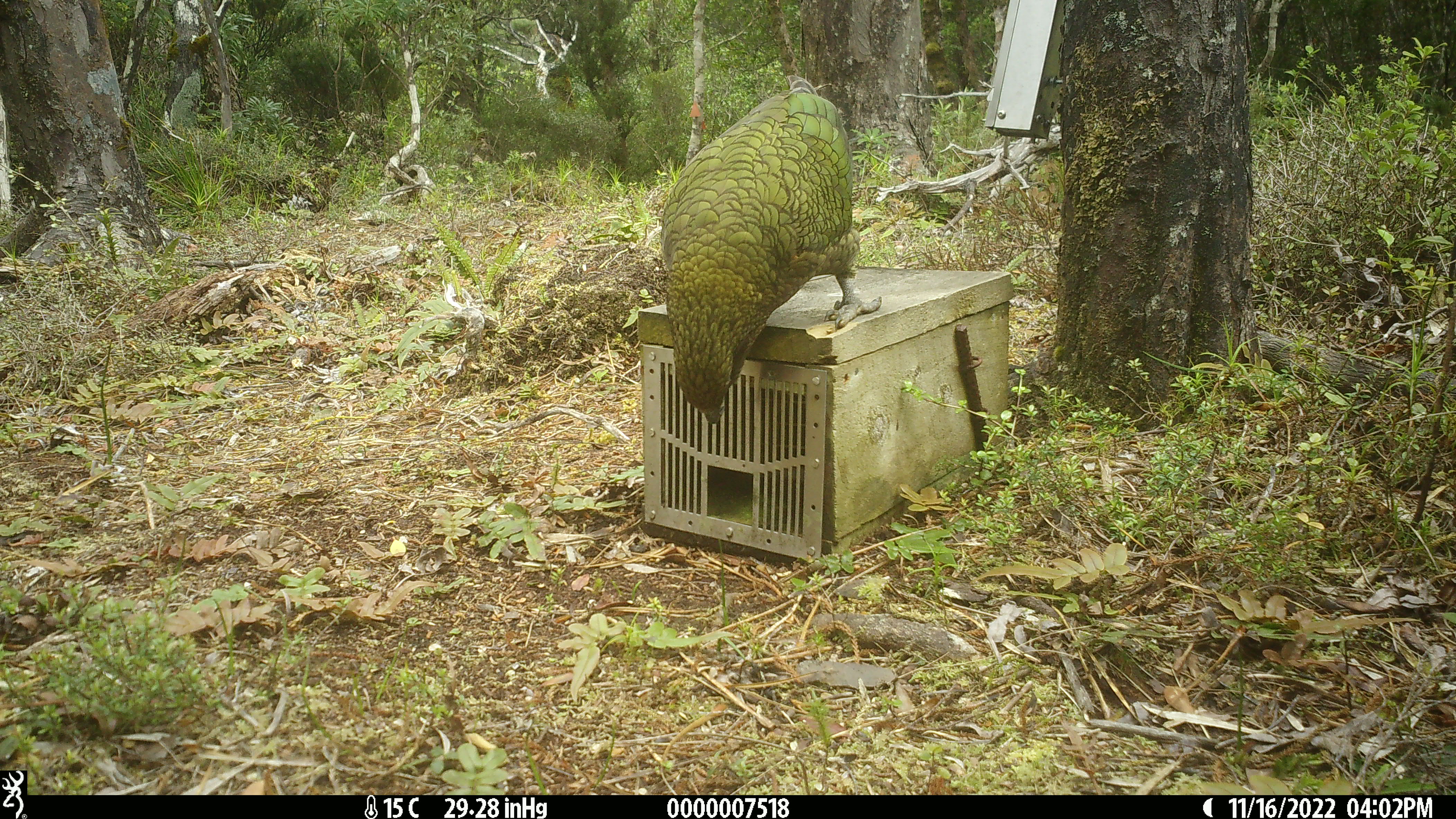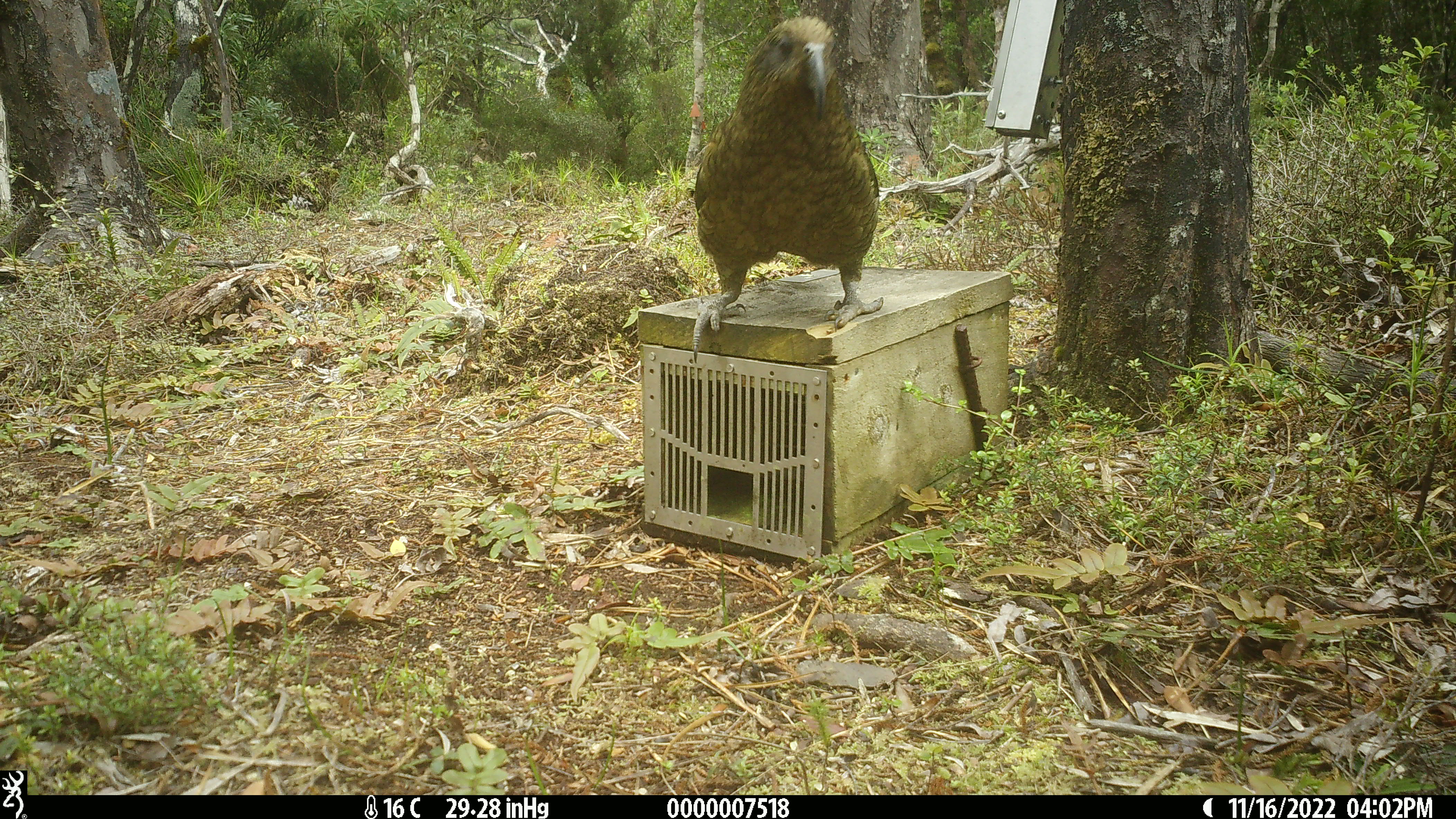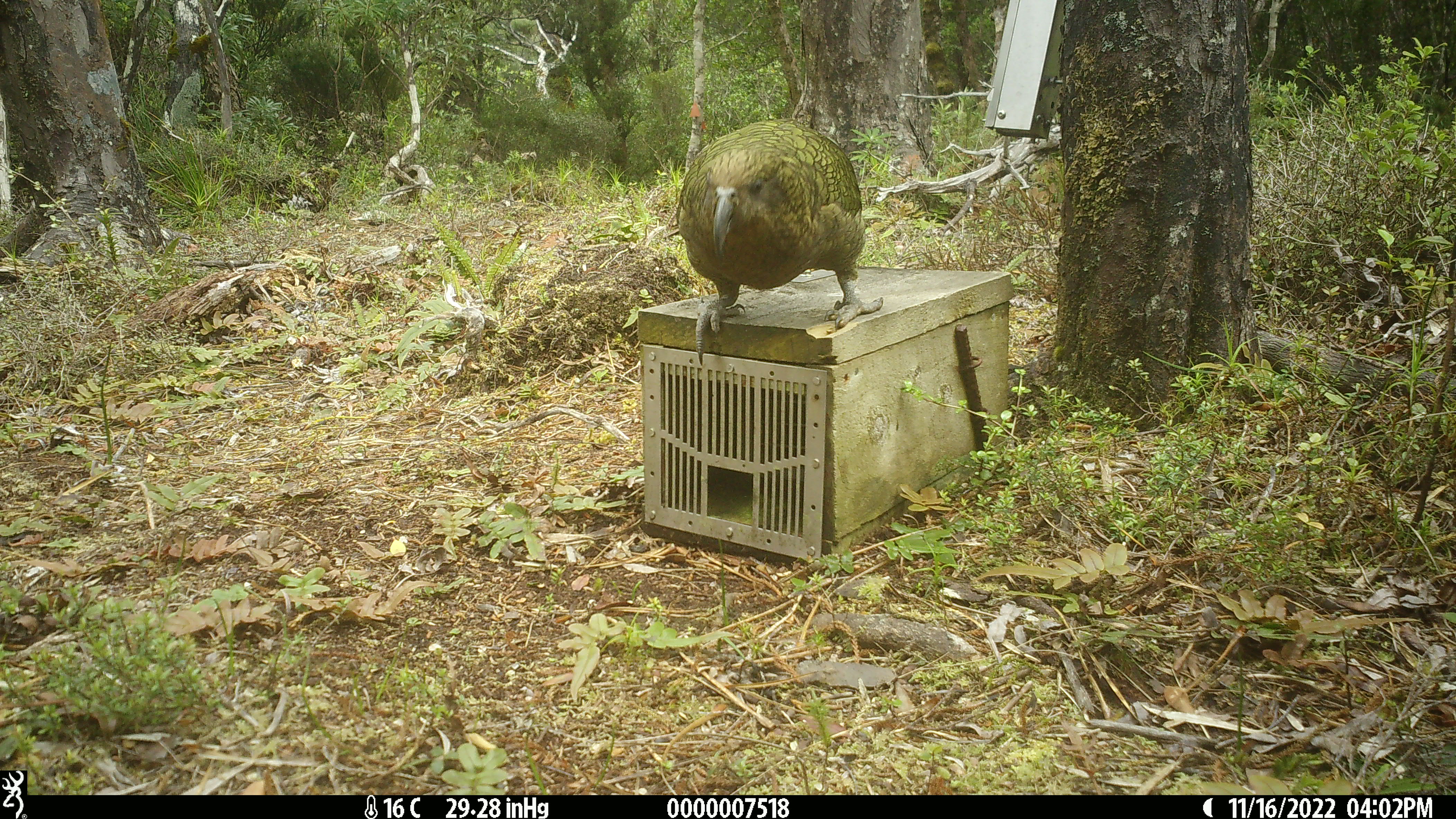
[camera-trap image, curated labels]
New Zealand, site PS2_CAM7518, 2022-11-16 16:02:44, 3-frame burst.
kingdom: Animalia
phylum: Chordata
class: Aves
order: Psittaciformes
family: Strigopidae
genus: Nestor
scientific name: Nestor notabilis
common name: kea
Kea (Nestor notabilis).